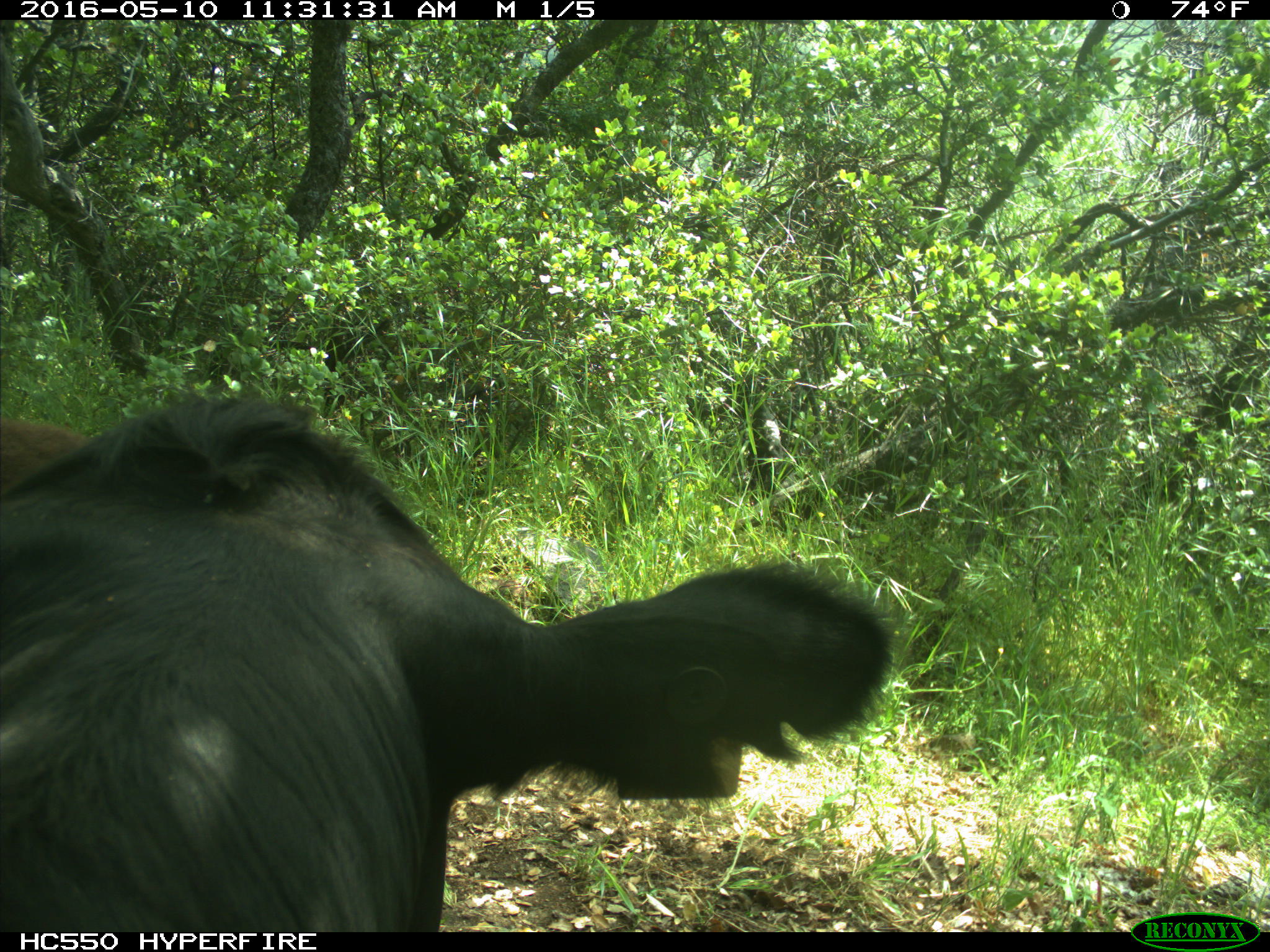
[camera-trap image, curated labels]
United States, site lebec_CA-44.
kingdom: Animalia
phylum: Chordata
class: Mammalia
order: Artiodactyla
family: Bovidae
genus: Bos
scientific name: Bos taurus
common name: domestic cow